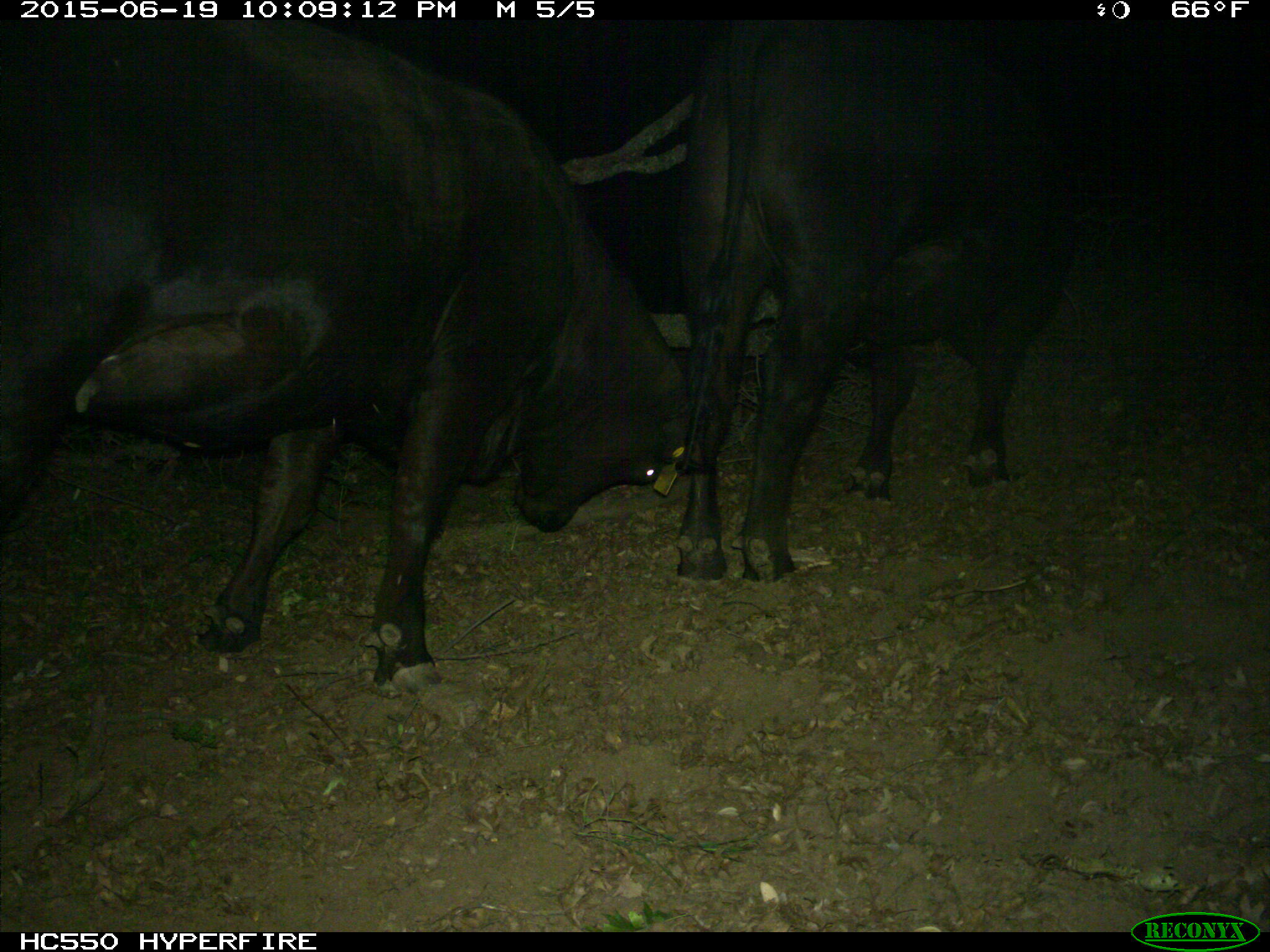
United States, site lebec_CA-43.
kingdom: Animalia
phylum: Chordata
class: Mammalia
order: Artiodactyla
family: Bovidae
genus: Bos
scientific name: Bos taurus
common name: domestic cow